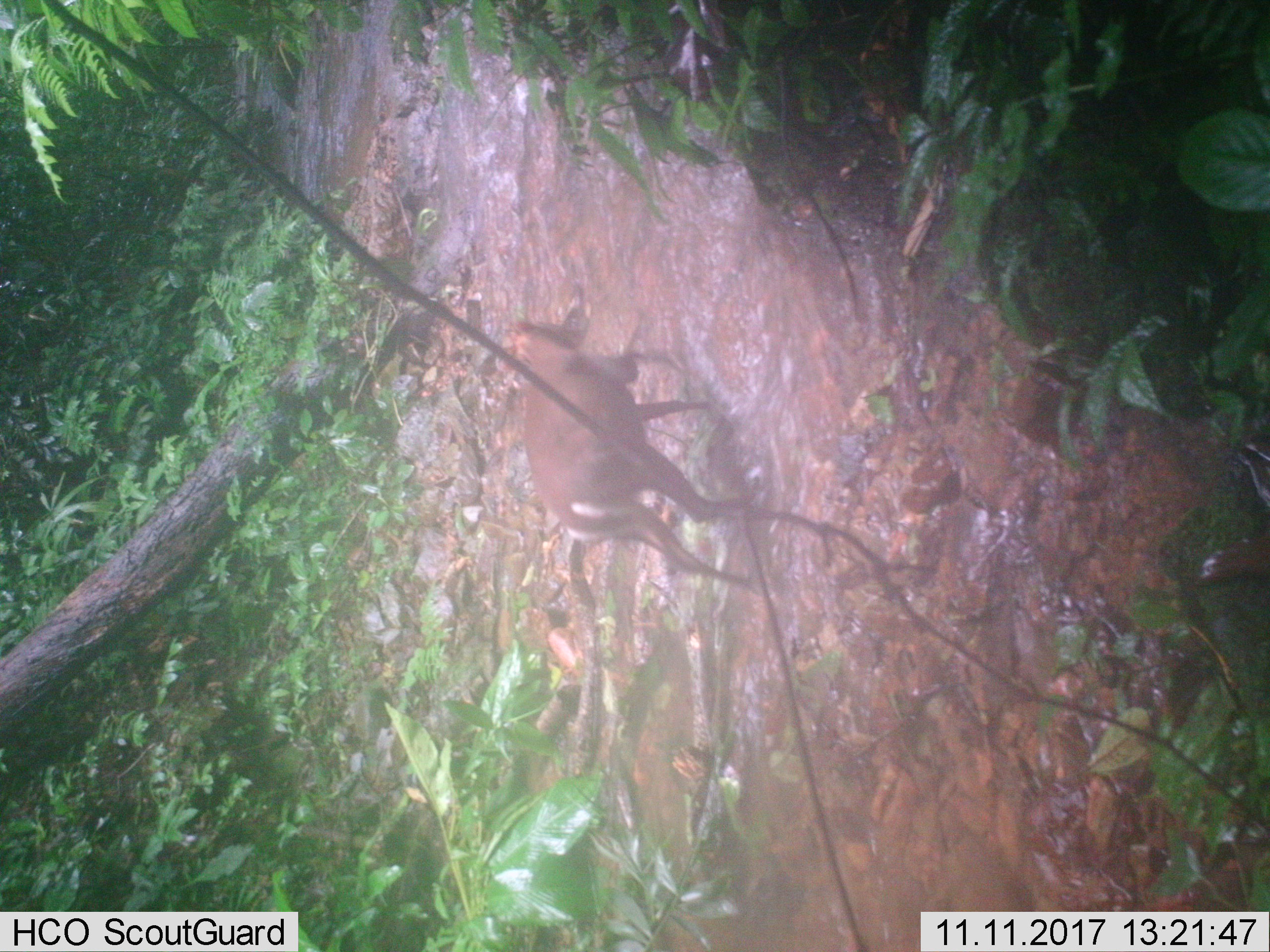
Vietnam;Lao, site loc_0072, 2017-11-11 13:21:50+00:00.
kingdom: Animalia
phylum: Chordata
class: Mammalia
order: Artiodactyla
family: Cervidae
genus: Muntiacus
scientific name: Muntiacus rooseveltorum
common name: roosevelt's muntjac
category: roosevelts muntjac group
Roosevelts muntjac group (roosevelt's muntjac) (Muntiacus rooseveltorum). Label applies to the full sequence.